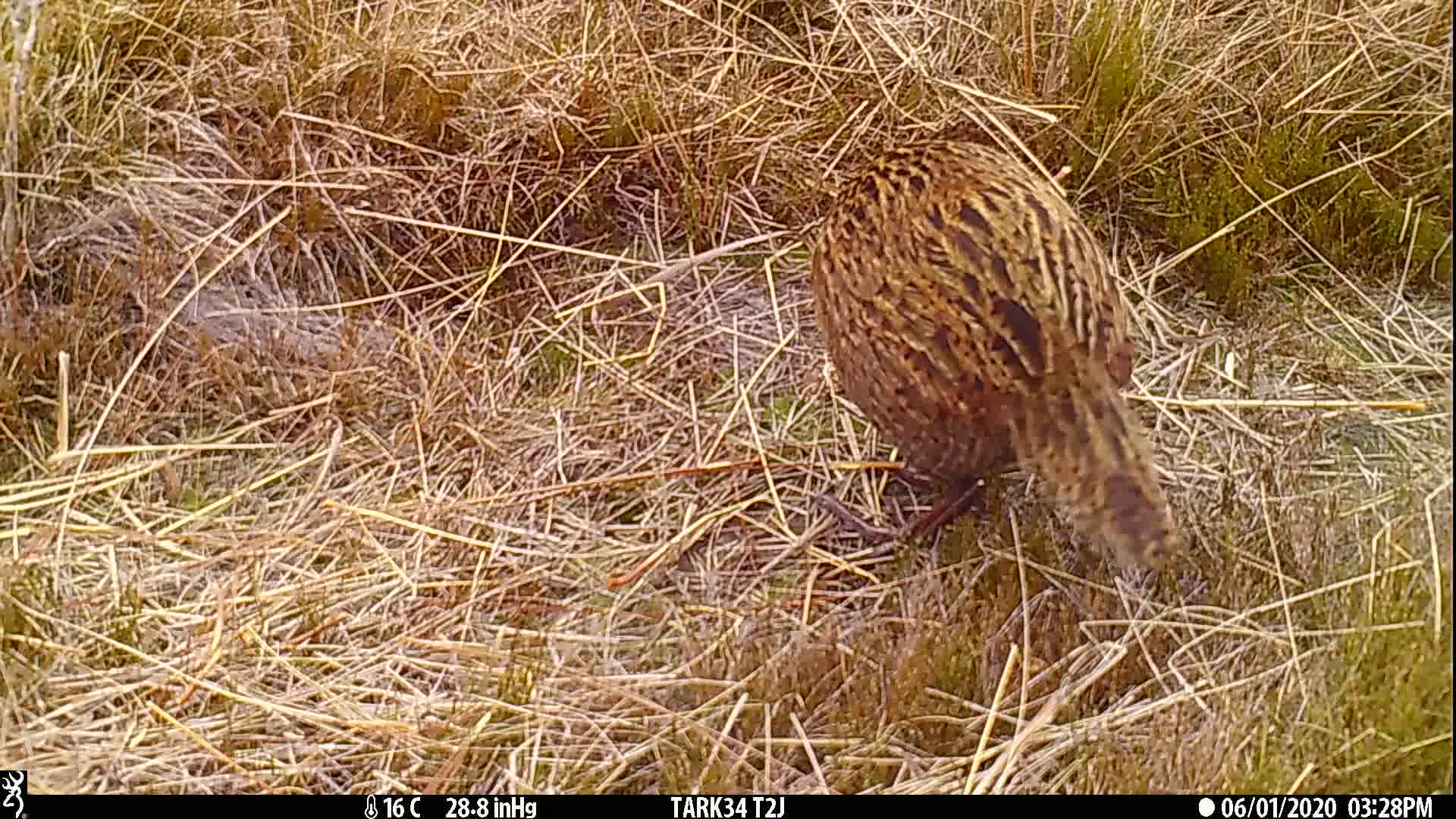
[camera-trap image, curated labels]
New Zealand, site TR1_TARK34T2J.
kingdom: Animalia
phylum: Chordata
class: Aves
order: Gruiformes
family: Rallidae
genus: Gallirallus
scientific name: Gallirallus australis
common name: weka